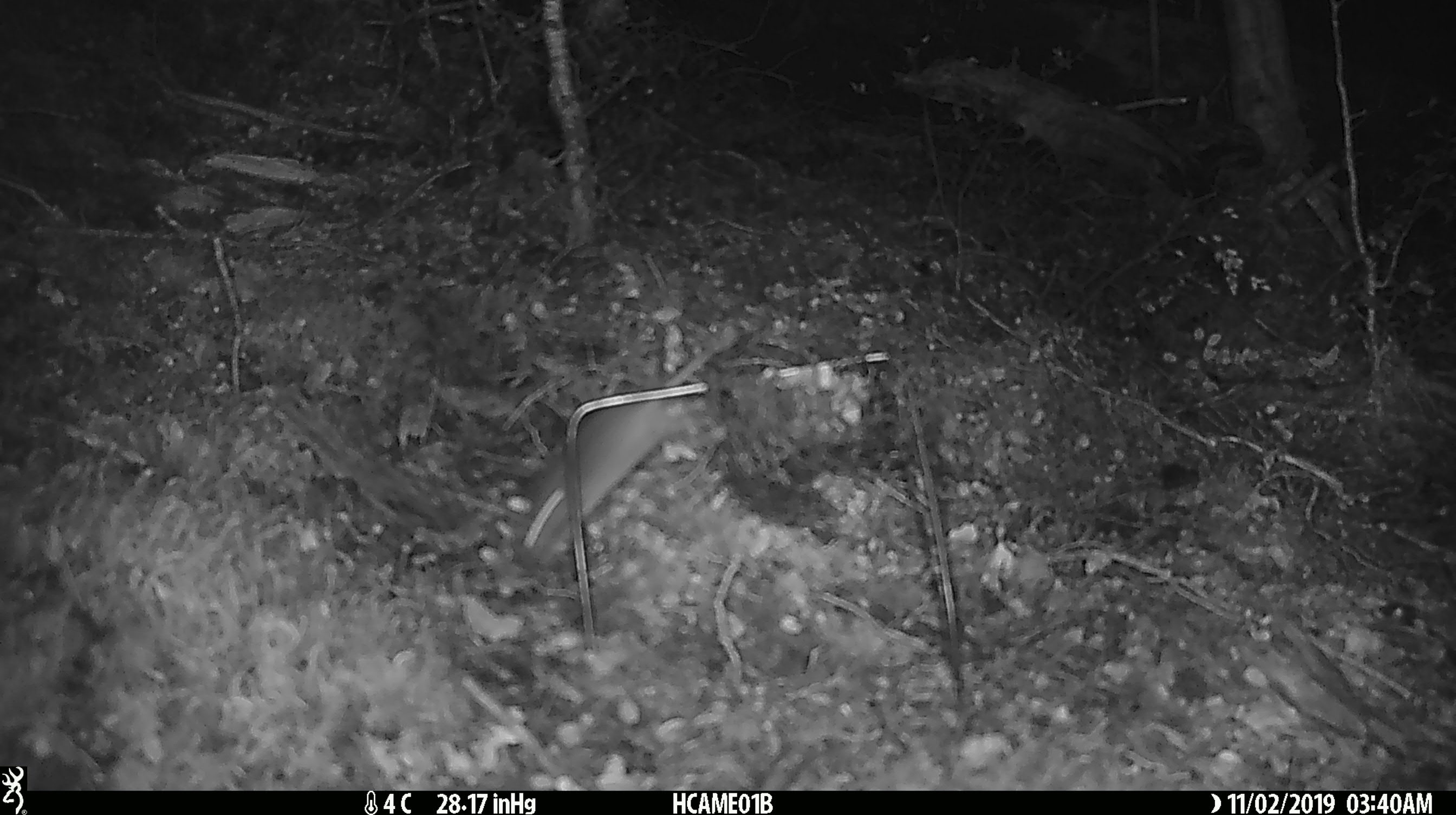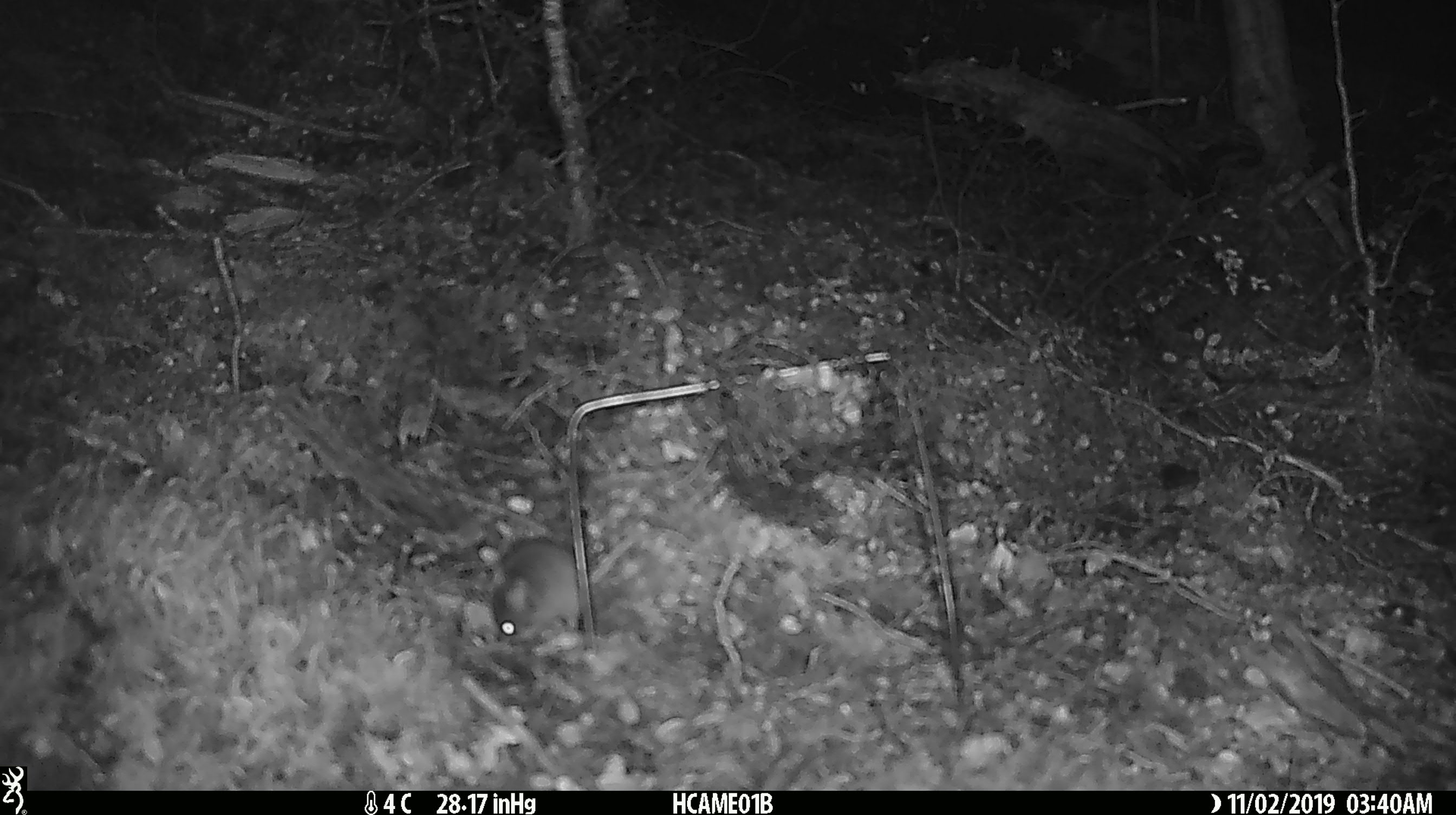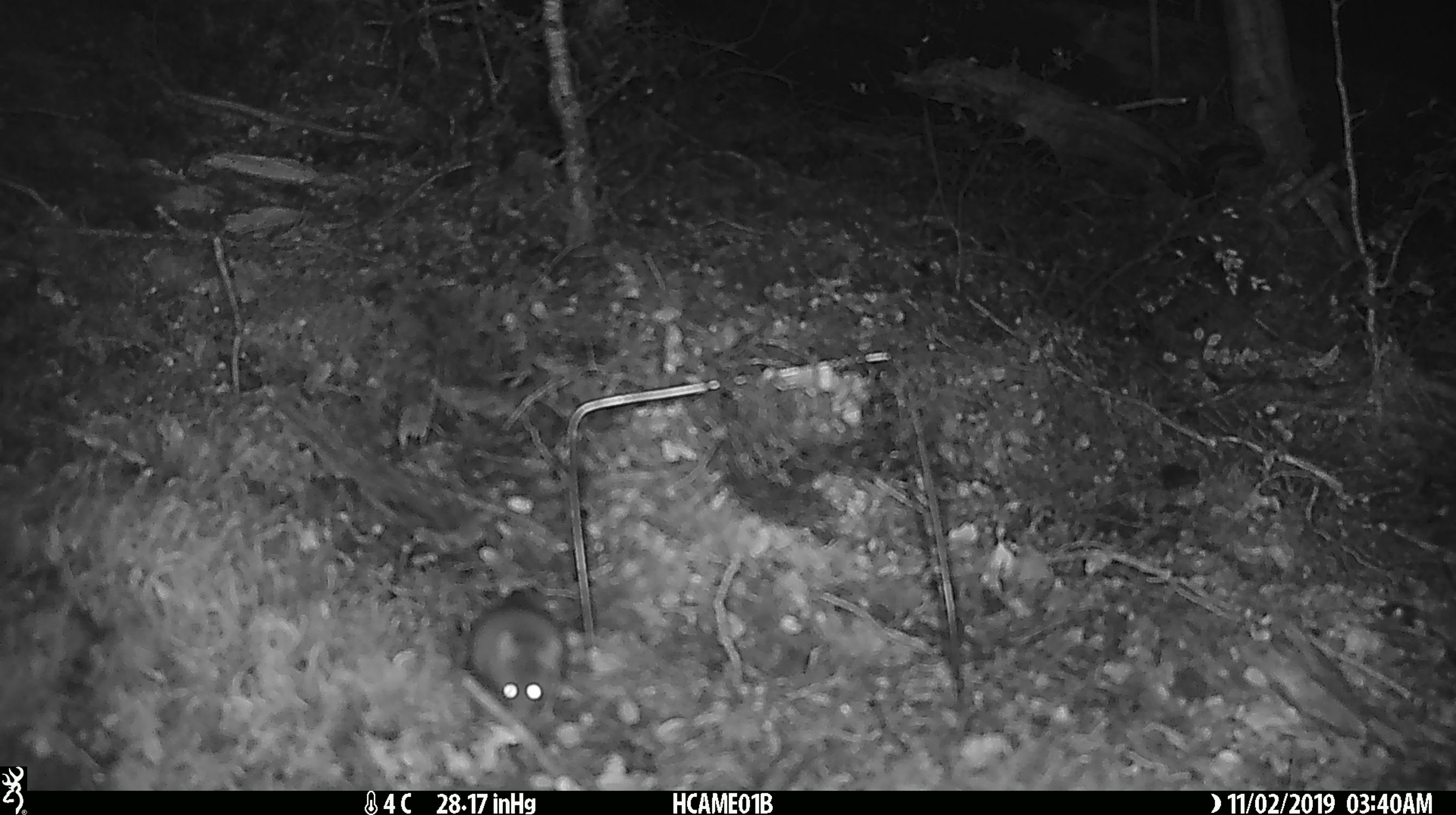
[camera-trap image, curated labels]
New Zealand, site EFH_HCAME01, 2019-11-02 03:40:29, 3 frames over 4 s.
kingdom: Animalia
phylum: Chordata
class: Mammalia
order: Rodentia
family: Muridae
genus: Mus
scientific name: Mus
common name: mouse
Mouse (Mus).